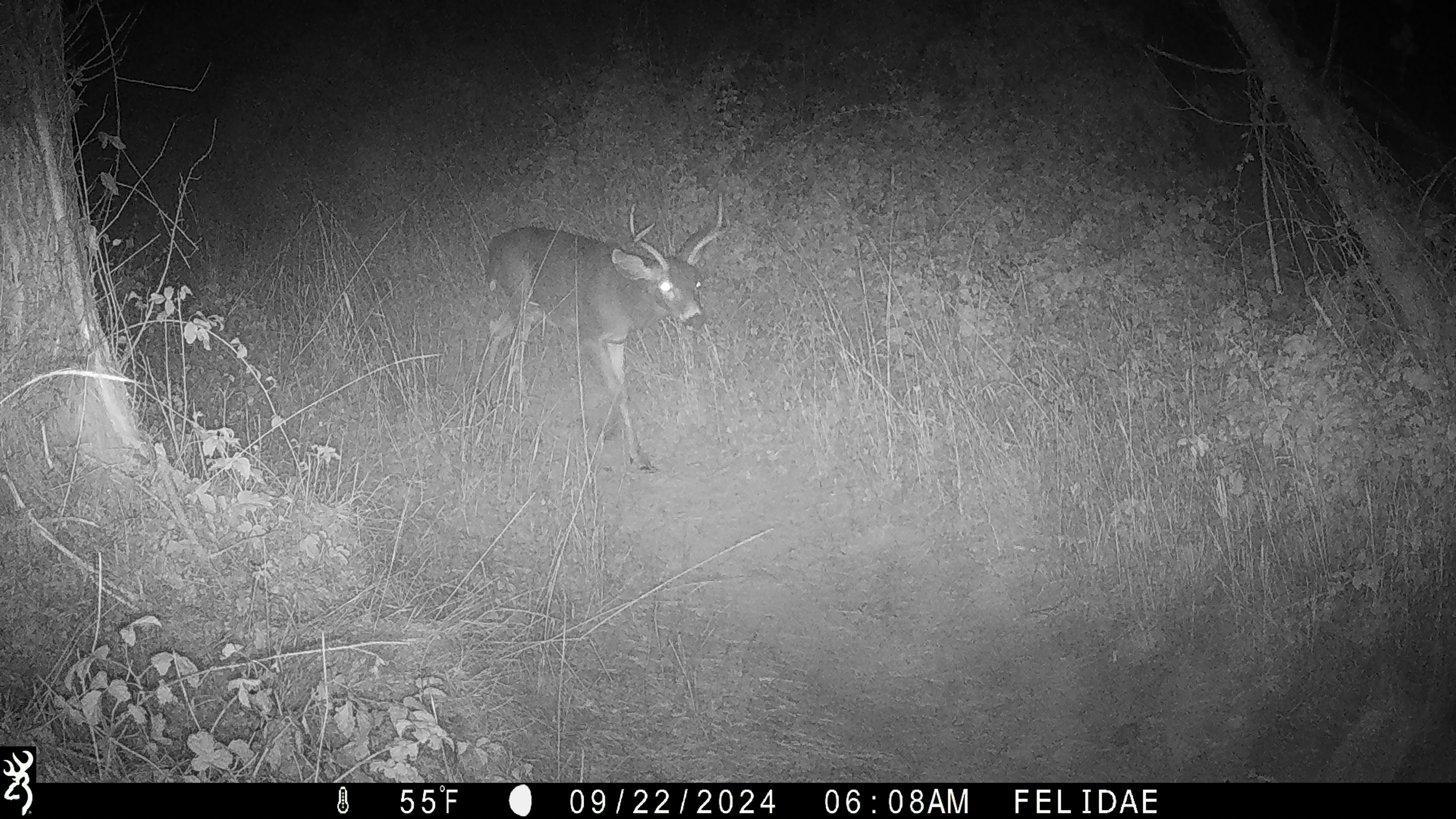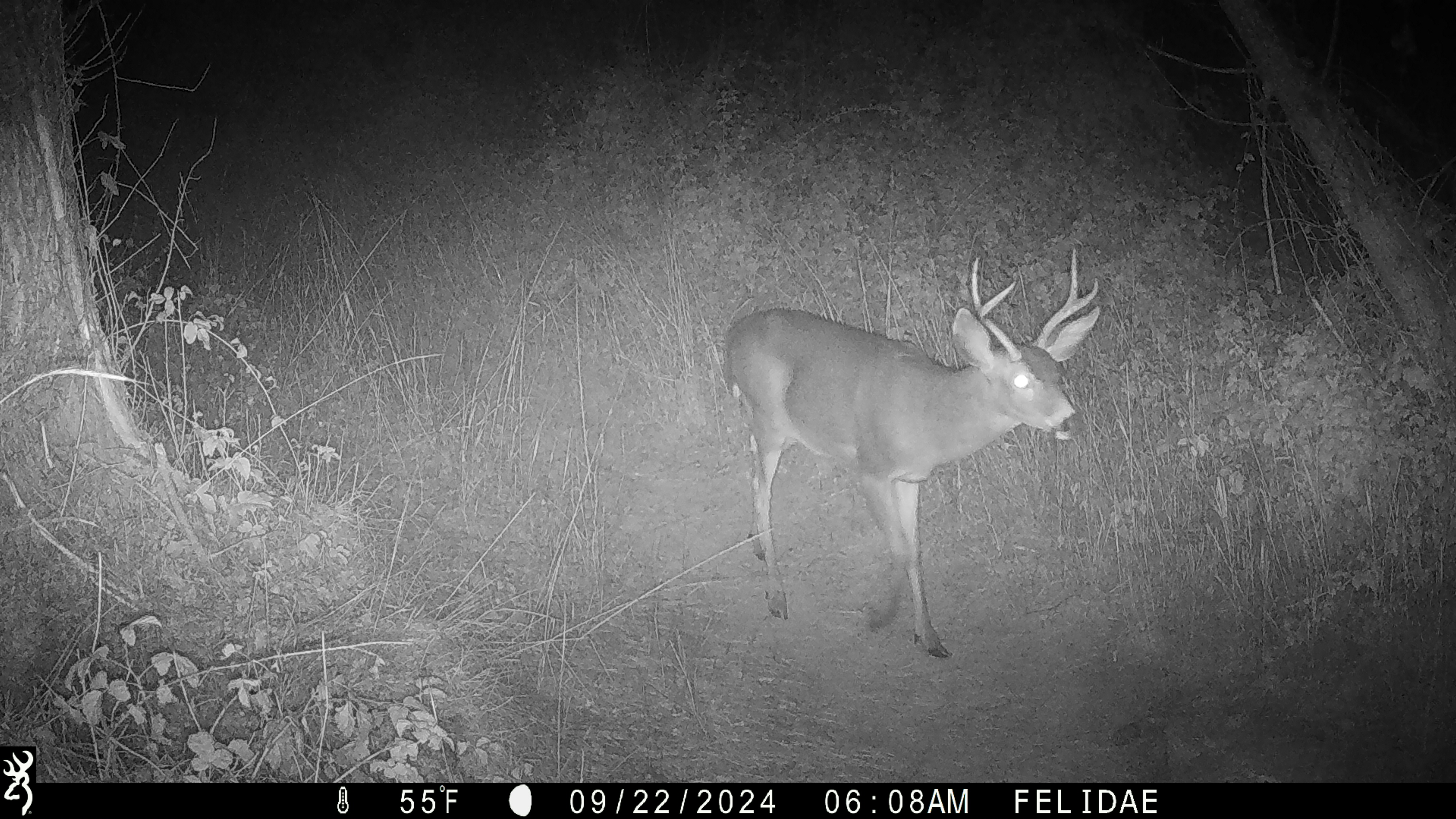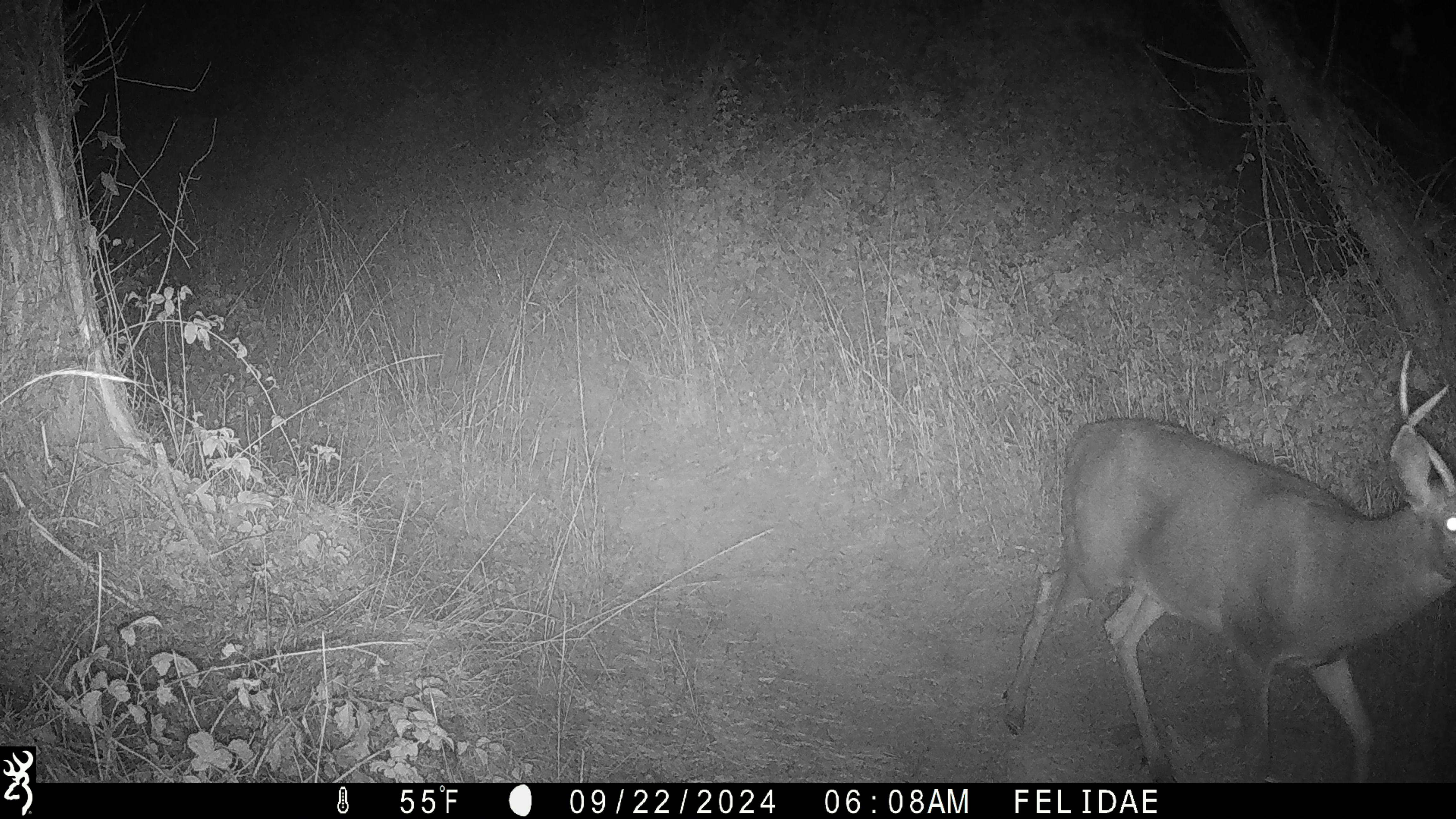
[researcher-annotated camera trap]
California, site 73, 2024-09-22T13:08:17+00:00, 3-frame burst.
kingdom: Animalia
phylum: Chordata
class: Mammalia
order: Artiodactyla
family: Cervidae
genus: Odocoileus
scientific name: Odocoileus hemionus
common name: mule deer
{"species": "mule deer (Odocoileus hemionus)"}